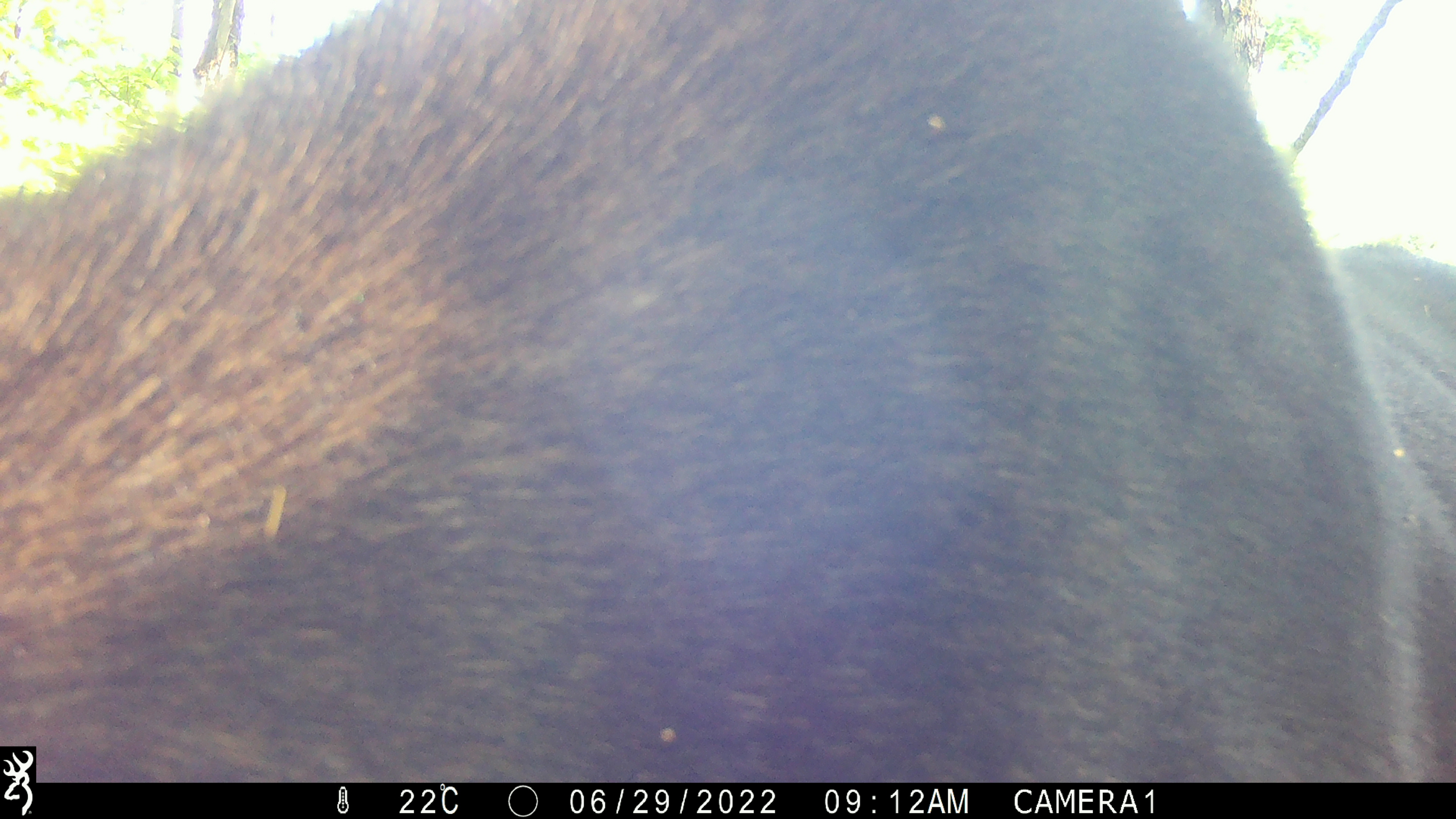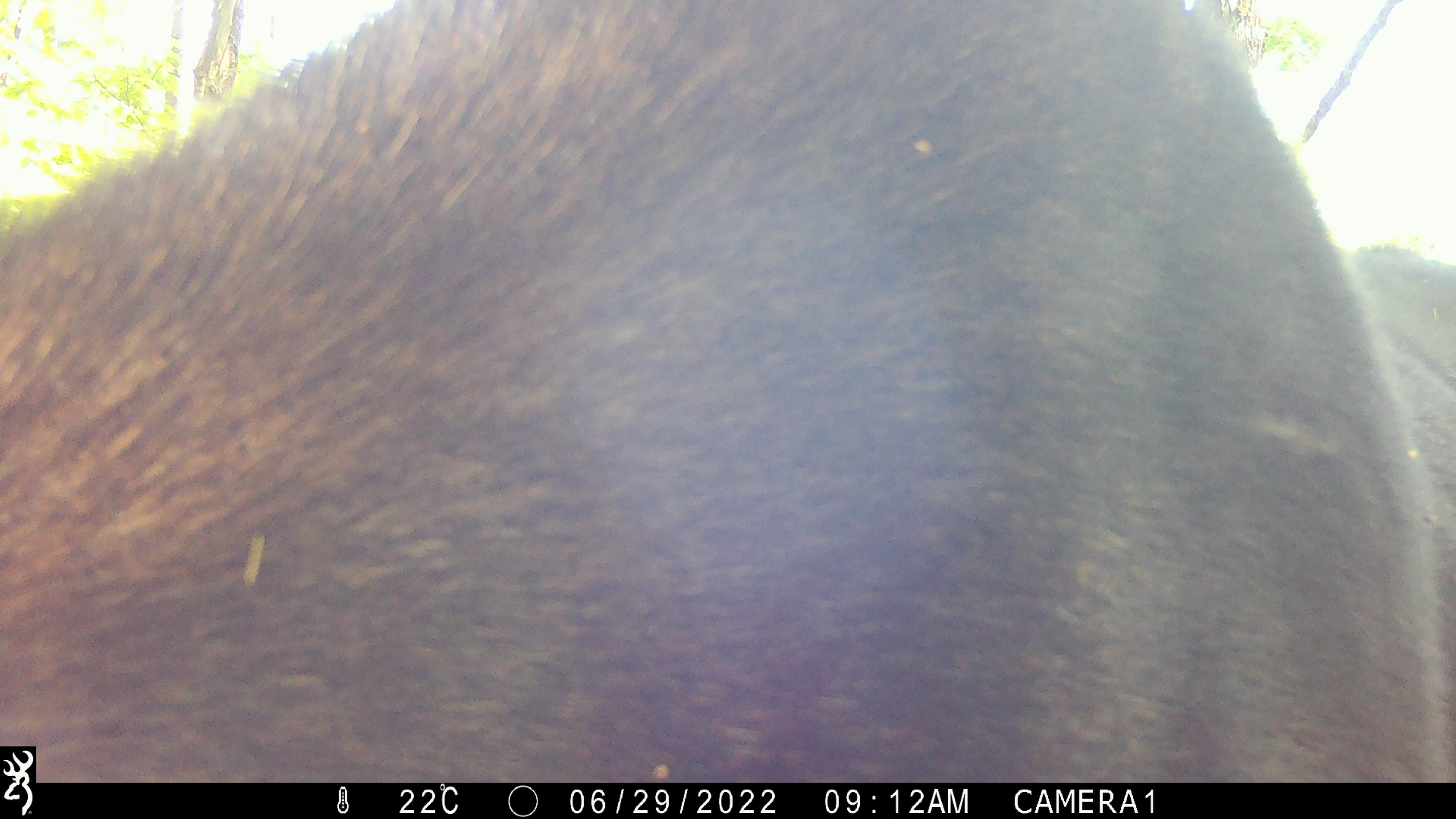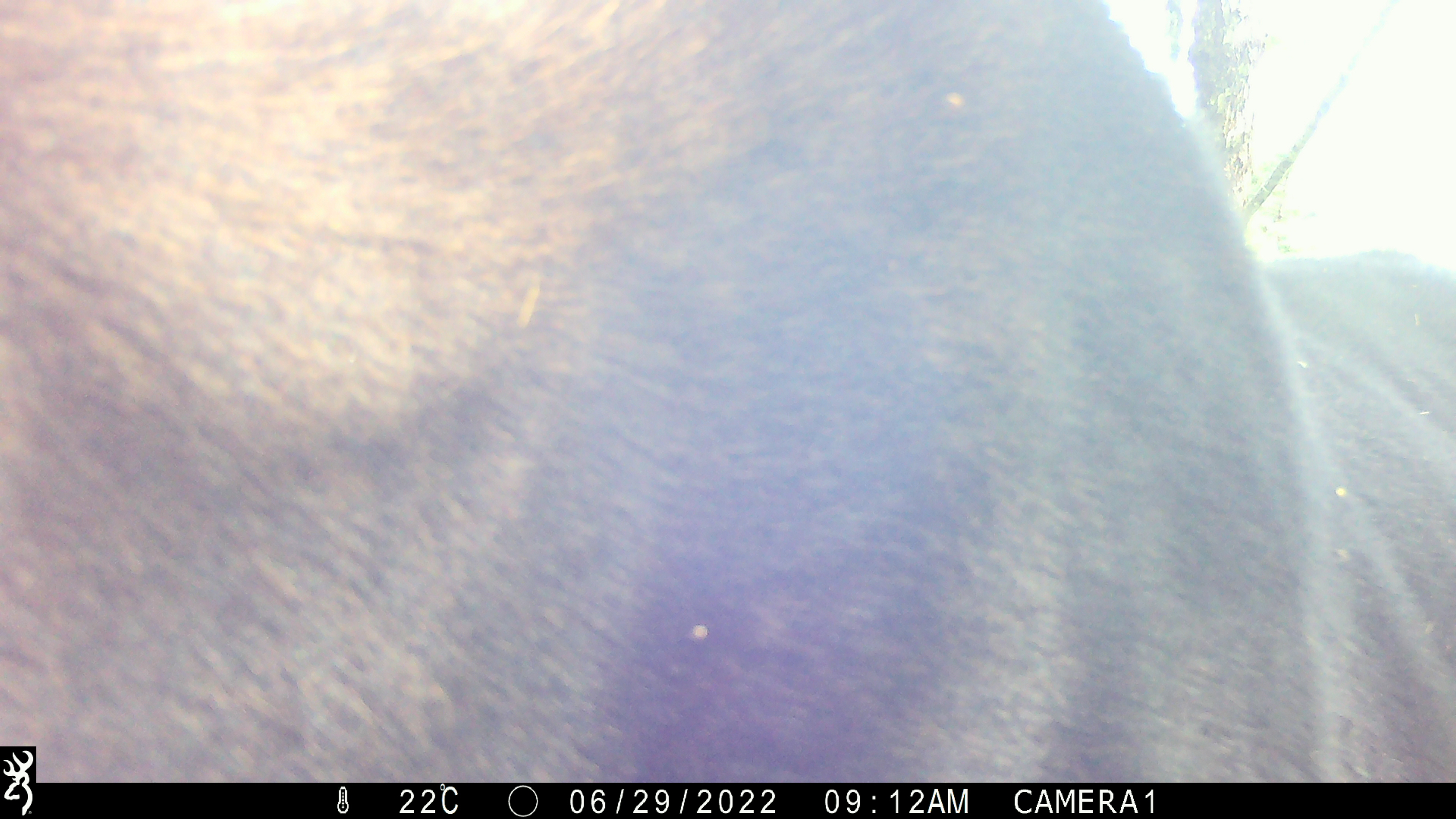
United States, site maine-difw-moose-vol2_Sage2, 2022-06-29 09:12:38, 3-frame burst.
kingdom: Animalia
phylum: Chordata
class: Mammalia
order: Artiodactyla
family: Cervidae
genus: Alces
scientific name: Alces alces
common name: moose